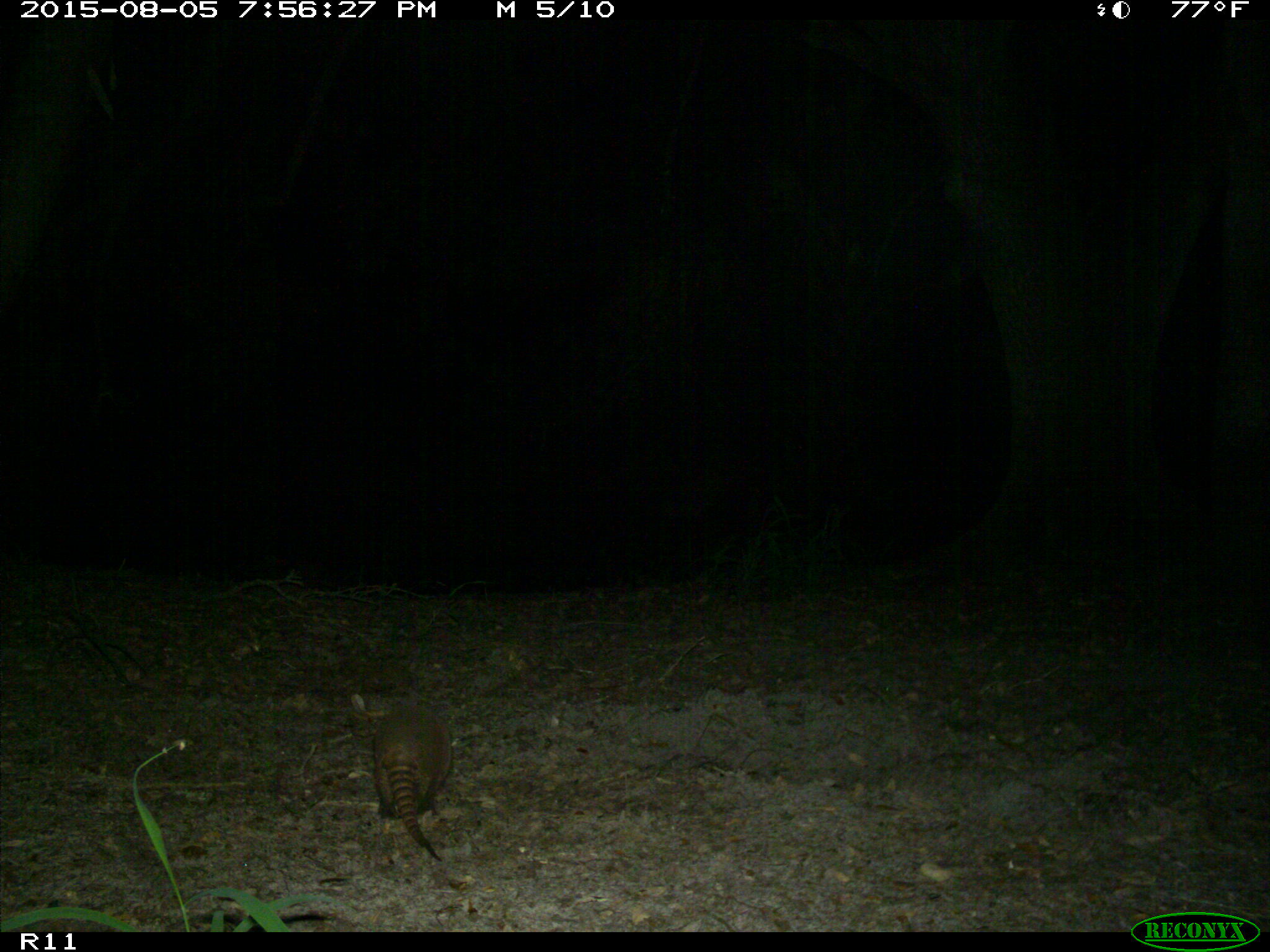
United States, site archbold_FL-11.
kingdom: Animalia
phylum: Chordata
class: Mammalia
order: Cingulata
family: Dasypodidae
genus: Dasypus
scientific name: Dasypus novemcinctus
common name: nine-banded armadillo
Dasypus novemcinctus (nine-banded armadillo).